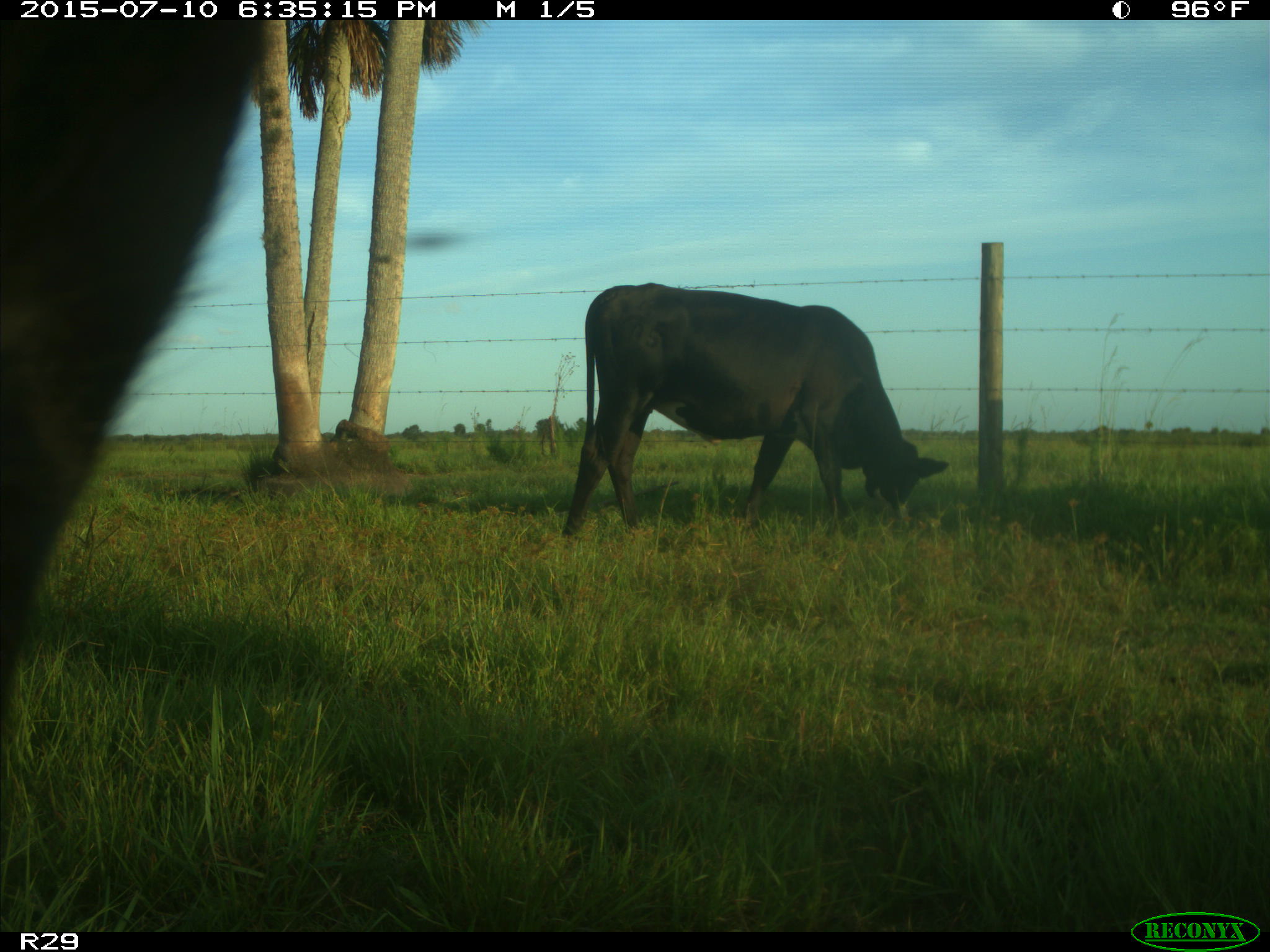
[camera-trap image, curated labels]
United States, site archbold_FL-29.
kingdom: Animalia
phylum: Chordata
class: Mammalia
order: Artiodactyla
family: Bovidae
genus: Bos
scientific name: Bos taurus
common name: domestic cow